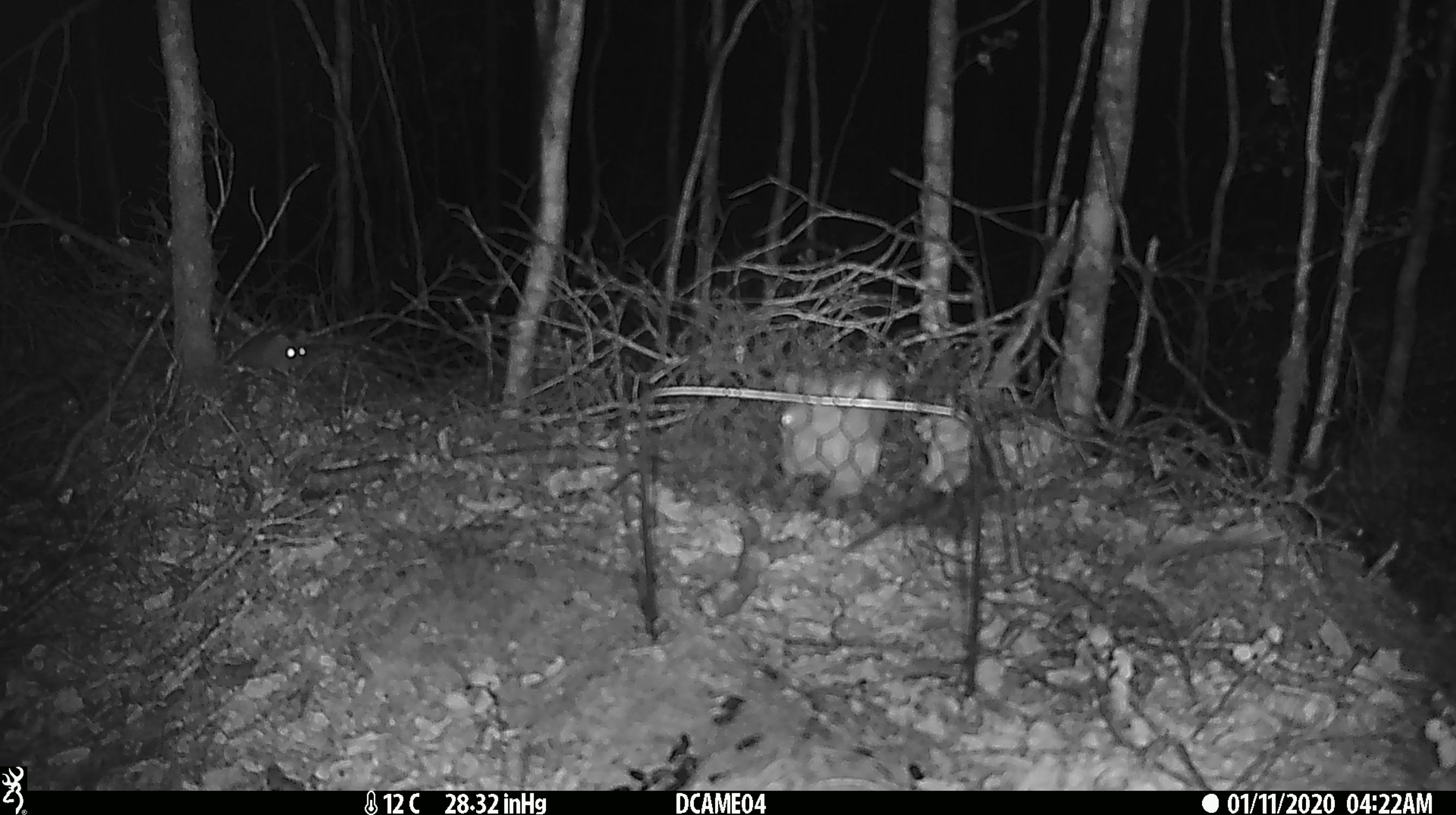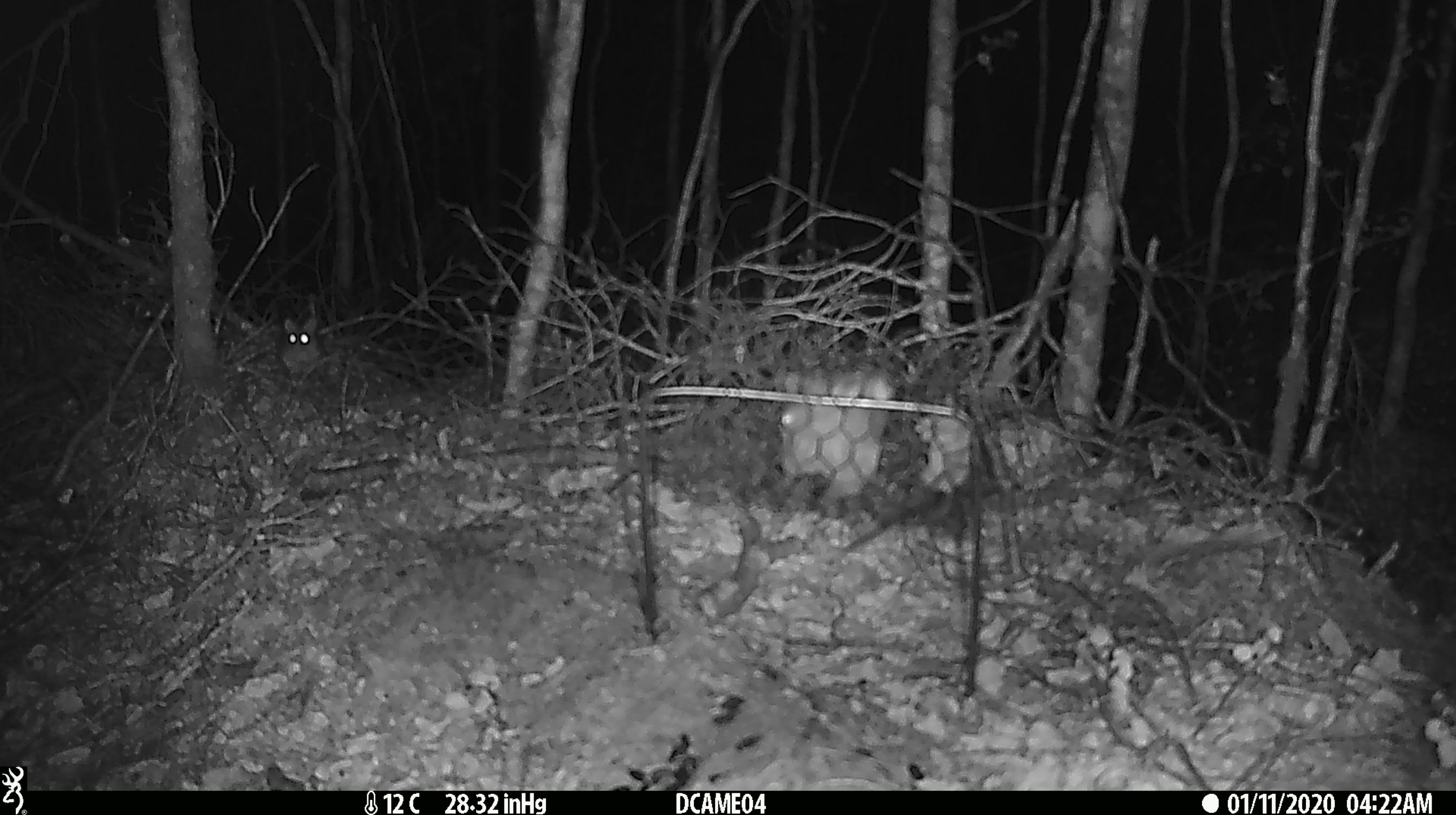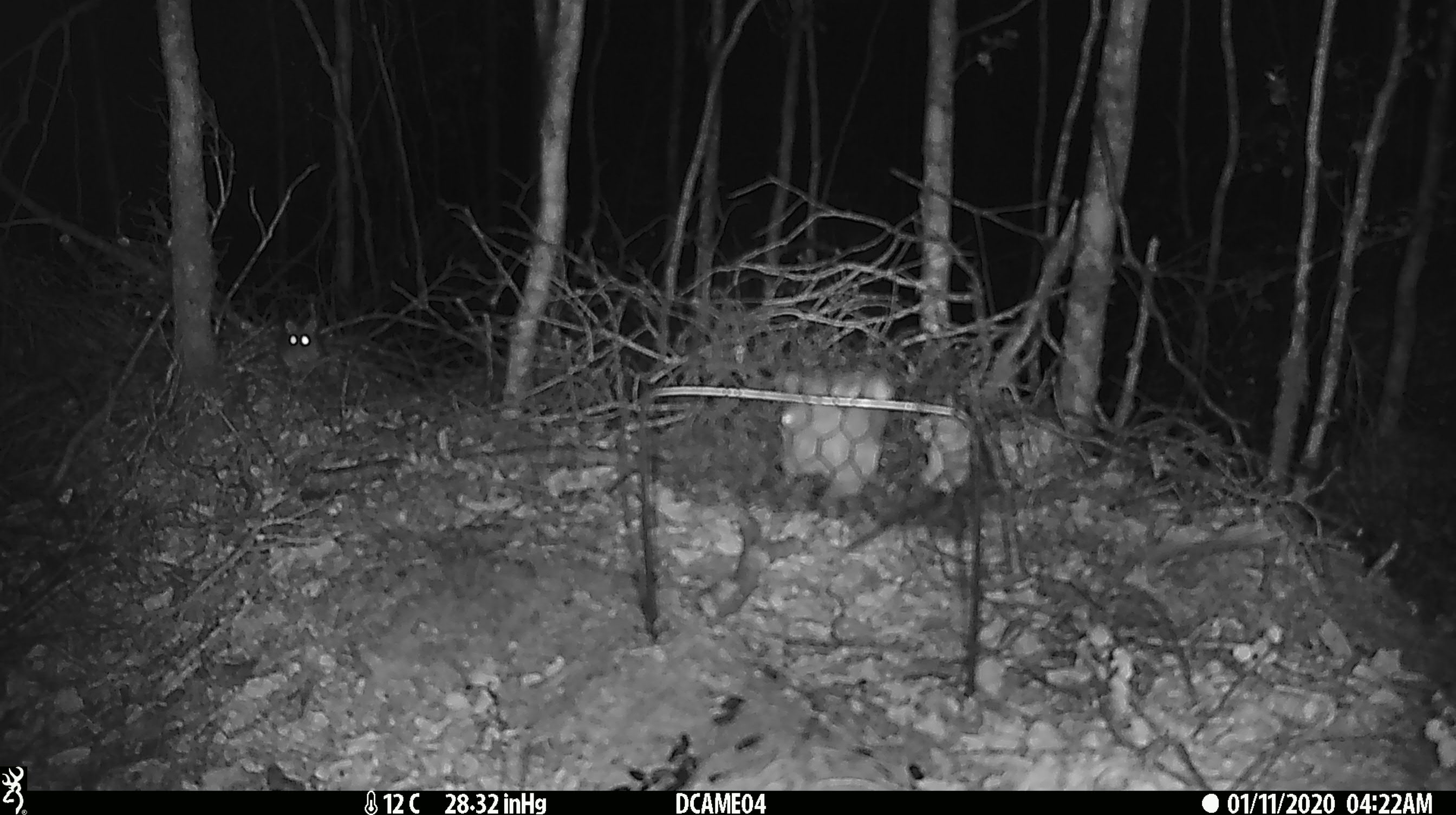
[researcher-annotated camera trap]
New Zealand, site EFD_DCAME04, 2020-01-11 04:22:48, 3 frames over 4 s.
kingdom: Animalia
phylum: Chordata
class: Mammalia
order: Rodentia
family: Muridae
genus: Mus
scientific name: Mus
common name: mouse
Mouse (Mus).